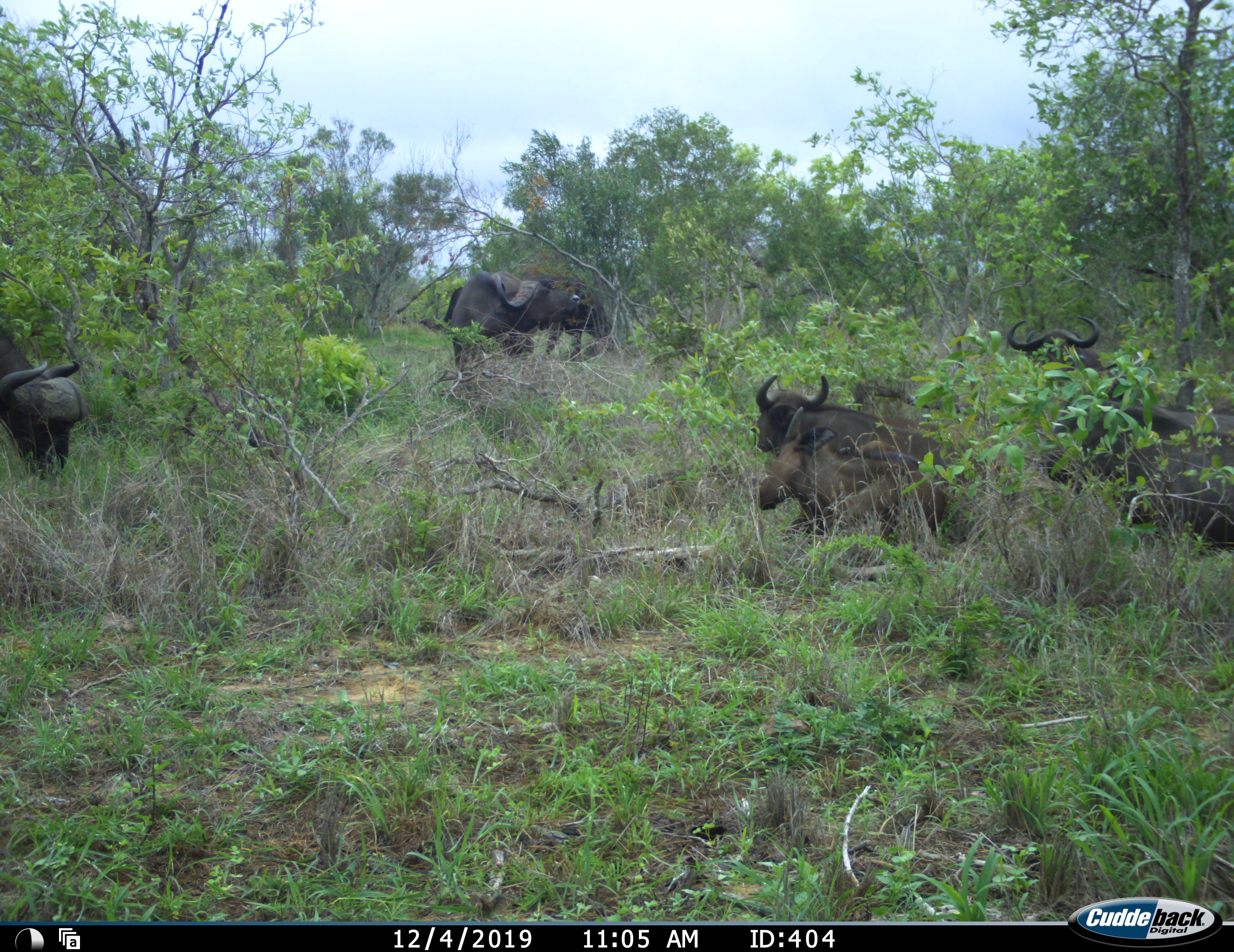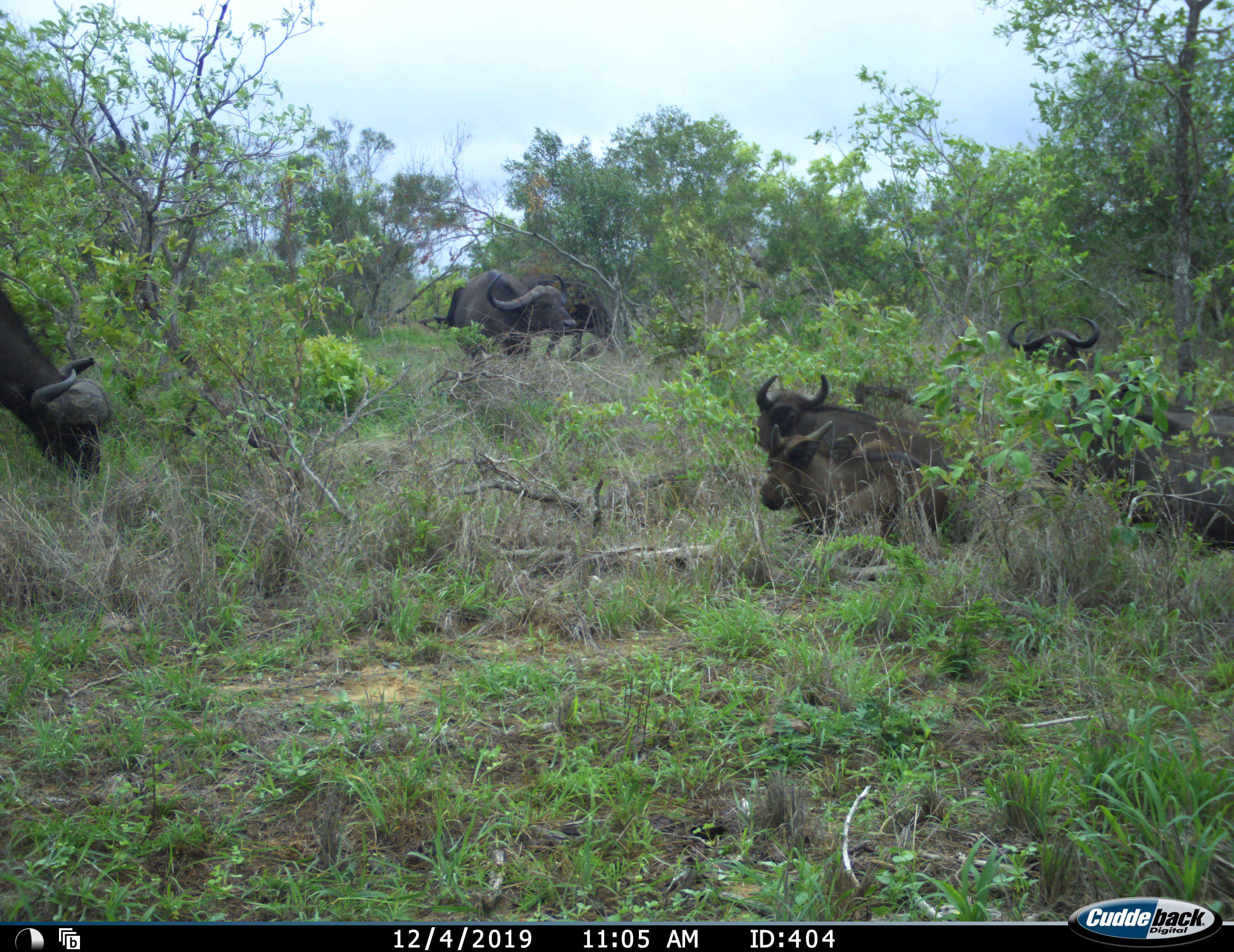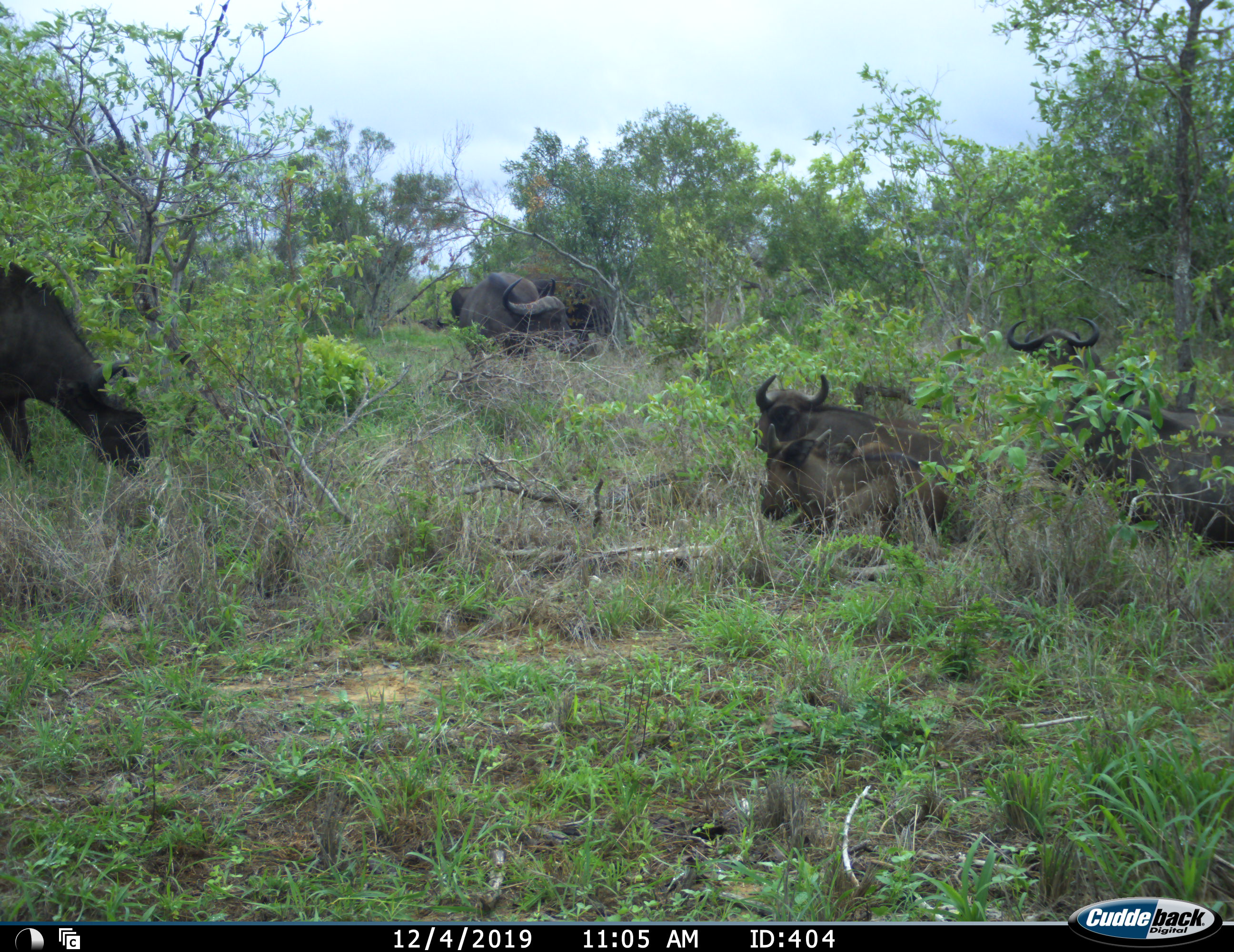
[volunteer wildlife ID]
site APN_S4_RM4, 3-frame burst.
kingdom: Animalia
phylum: Chordata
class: Mammalia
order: Artiodactyla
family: Bovidae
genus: Syncerus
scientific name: Syncerus caffer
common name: african buffalo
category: buffalo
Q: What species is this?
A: Buffalo (african buffalo) (Syncerus caffer).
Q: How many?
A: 7.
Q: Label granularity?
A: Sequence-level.